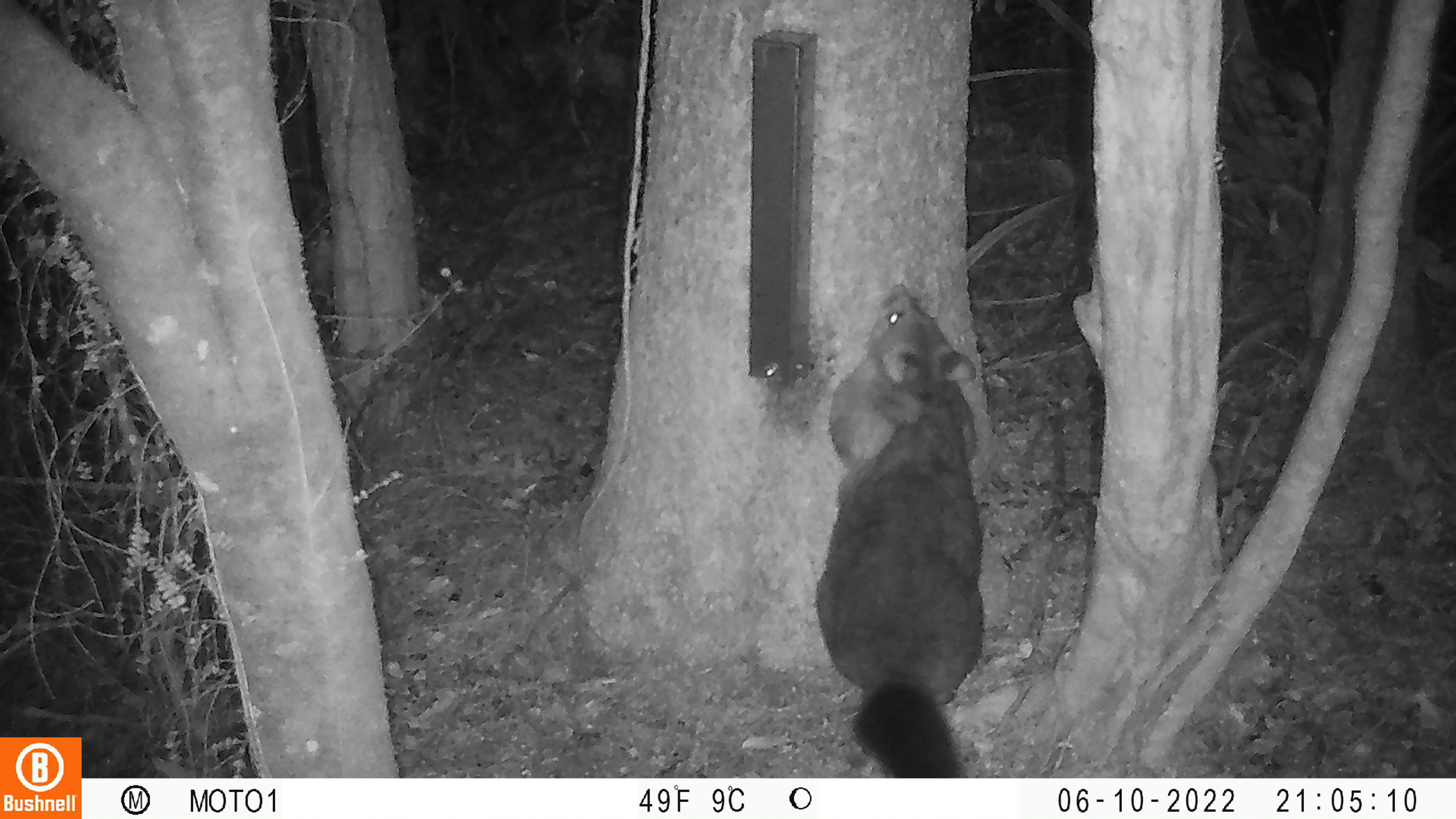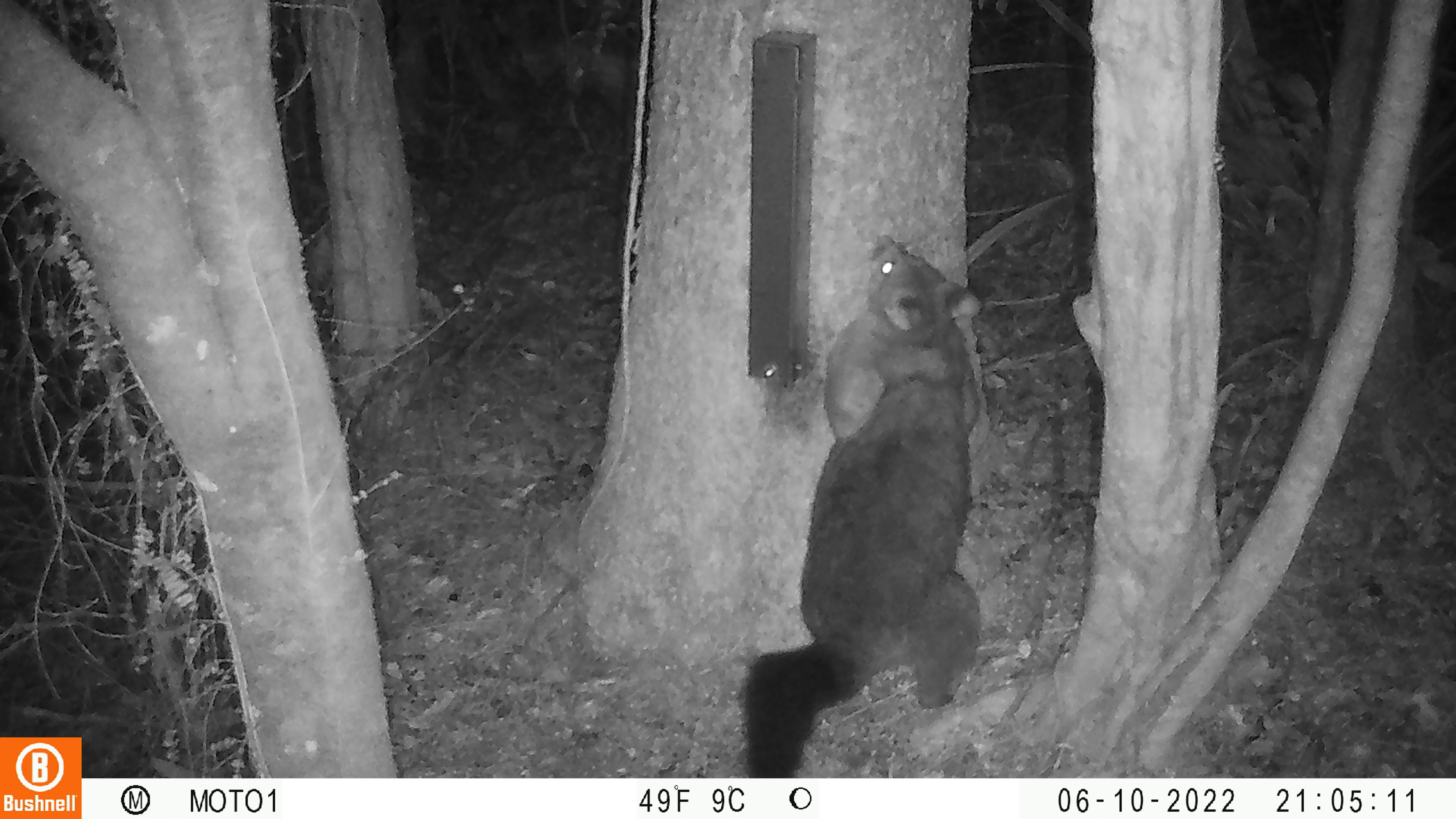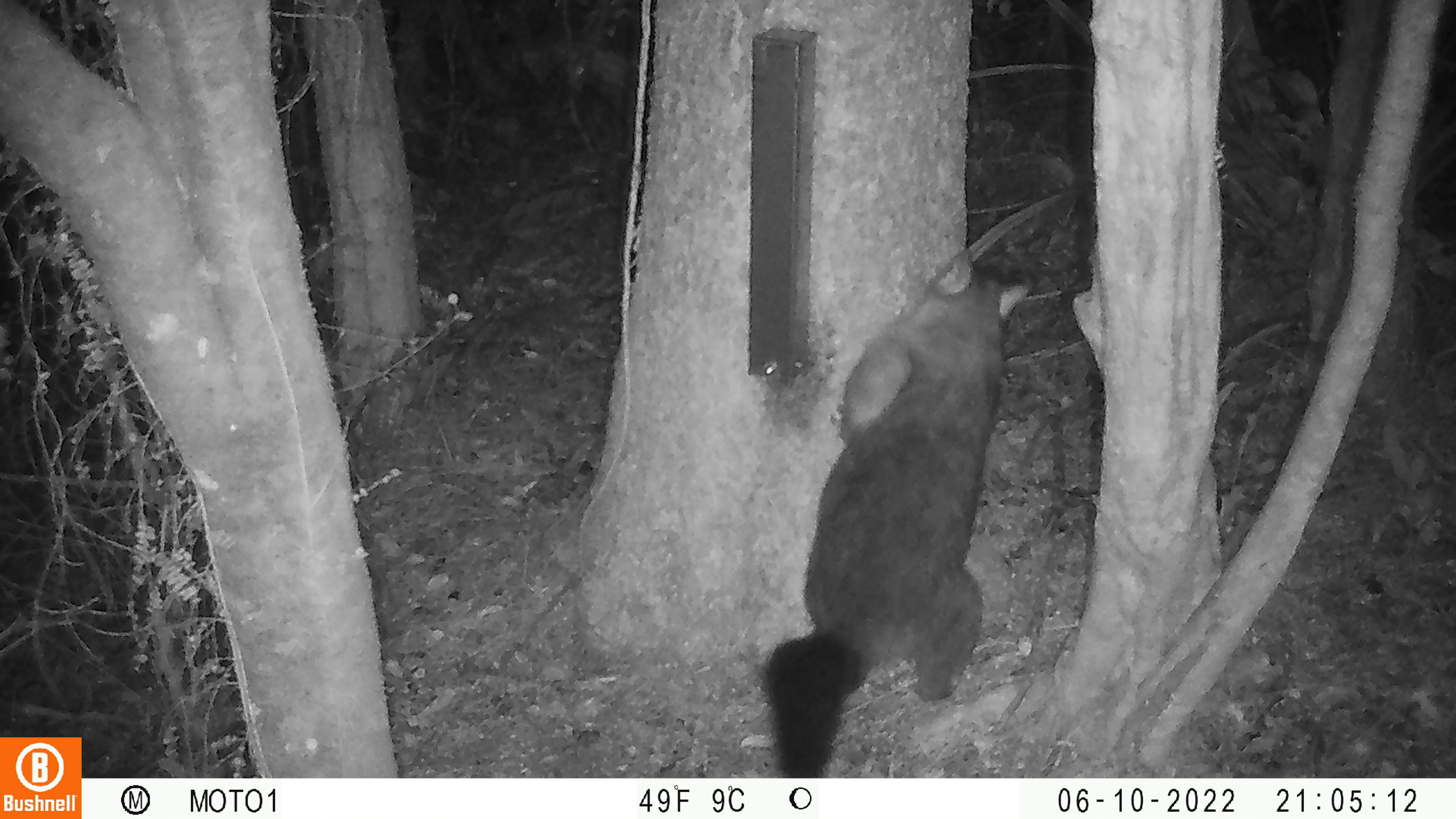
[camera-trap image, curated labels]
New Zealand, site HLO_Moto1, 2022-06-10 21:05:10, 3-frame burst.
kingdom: Animalia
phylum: Chordata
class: Mammalia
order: Diprotodontia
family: Phalangeridae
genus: Trichosurus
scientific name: Trichosurus vulpecula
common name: common brushtail possum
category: possum